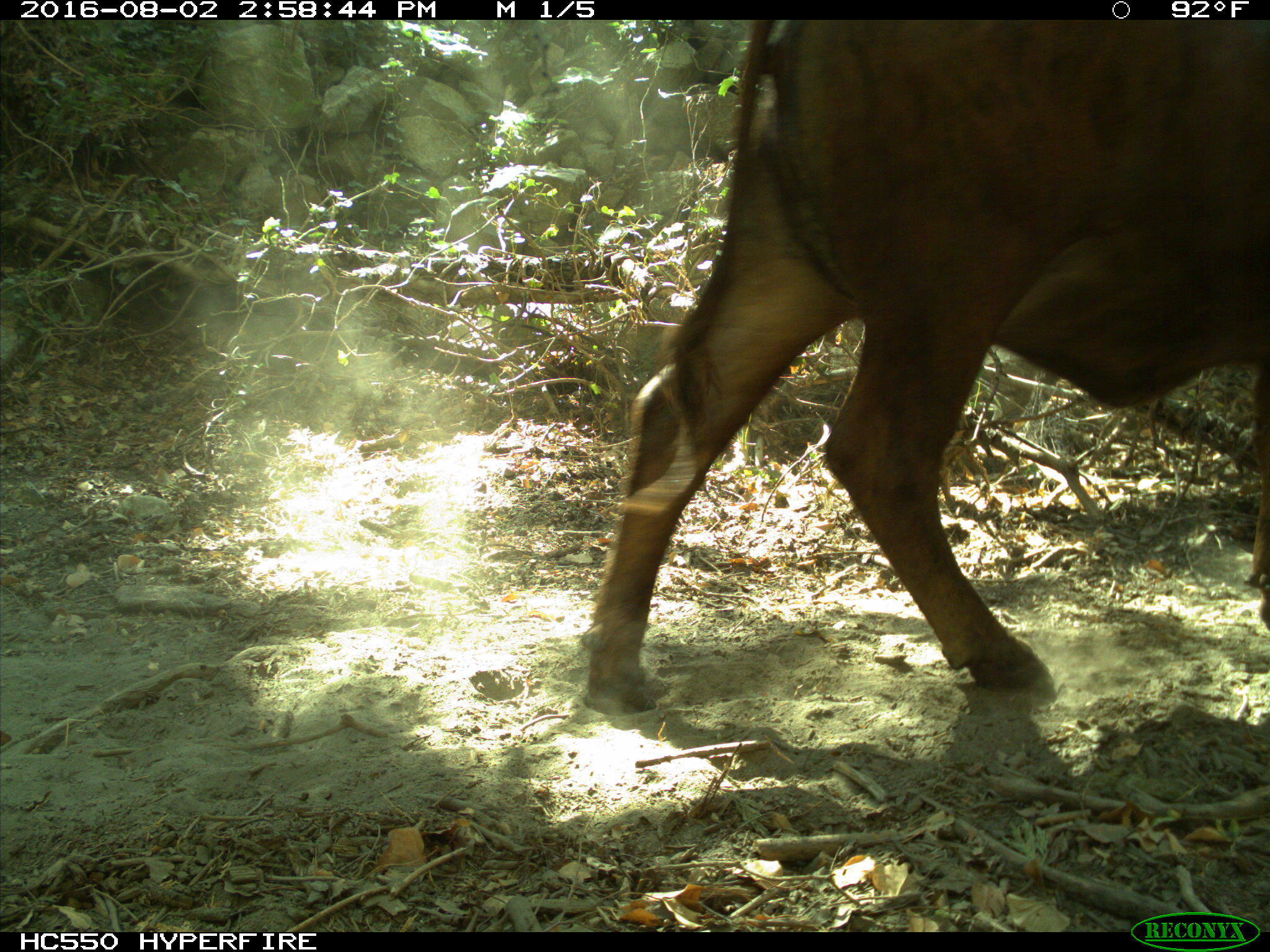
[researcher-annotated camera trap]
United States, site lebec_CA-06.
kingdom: Animalia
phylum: Chordata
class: Mammalia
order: Artiodactyla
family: Bovidae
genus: Bos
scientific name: Bos taurus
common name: domestic cow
Bos taurus (domestic cow).